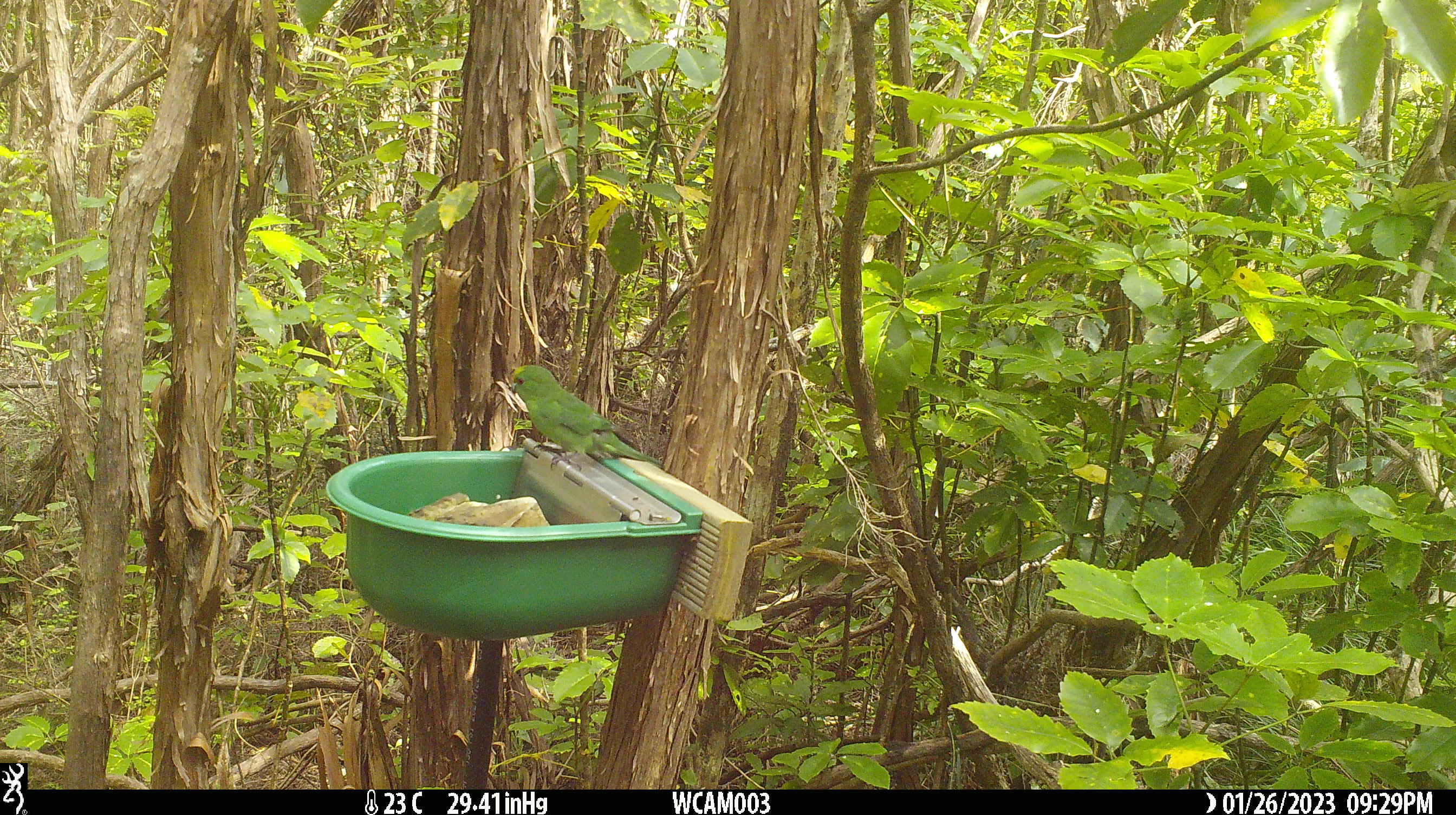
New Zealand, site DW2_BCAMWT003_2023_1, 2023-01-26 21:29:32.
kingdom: Animalia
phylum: Chordata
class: Aves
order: Psittaciformes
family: Psittaculidae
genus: Cyanoramphus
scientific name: Cyanoramphus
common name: parakeet